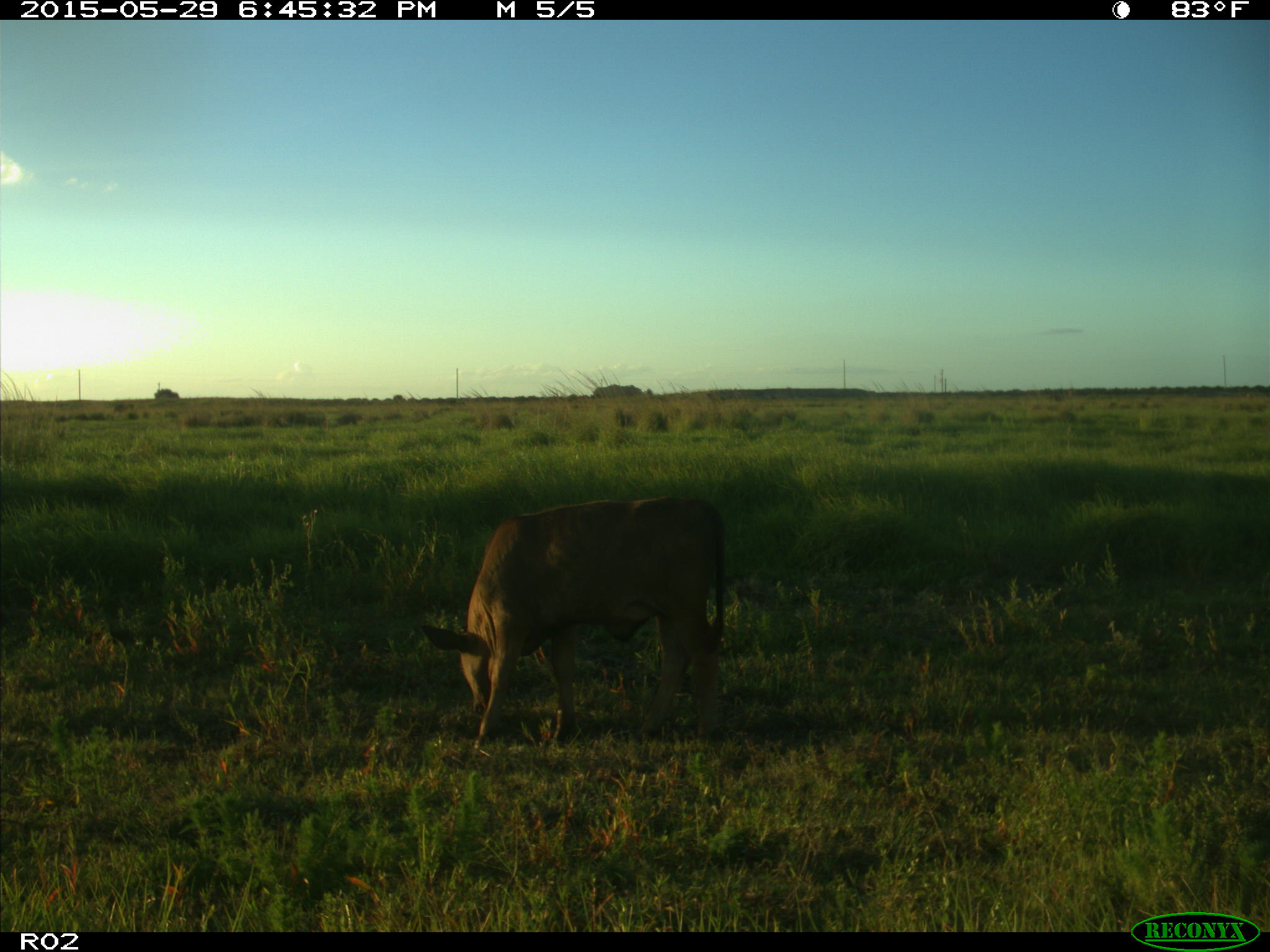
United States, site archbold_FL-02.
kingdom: Animalia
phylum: Chordata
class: Mammalia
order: Artiodactyla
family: Bovidae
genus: Bos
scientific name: Bos taurus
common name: domestic cow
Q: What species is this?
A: Bos taurus (domestic cow).